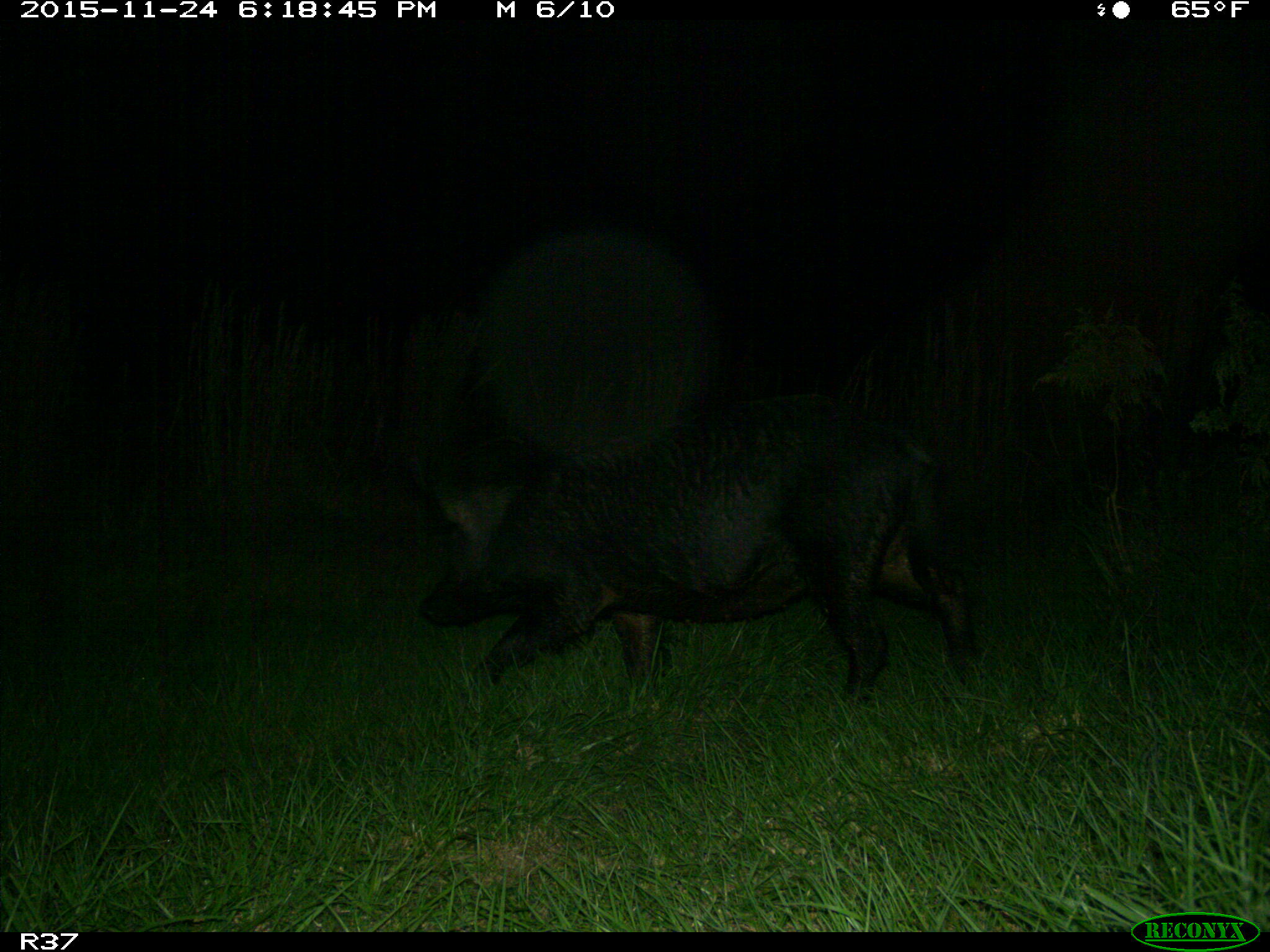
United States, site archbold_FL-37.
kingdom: Animalia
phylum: Chordata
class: Mammalia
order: Artiodactyla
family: Suidae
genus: Sus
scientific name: Sus scrofa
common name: wild boar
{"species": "Sus scrofa (wild boar)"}